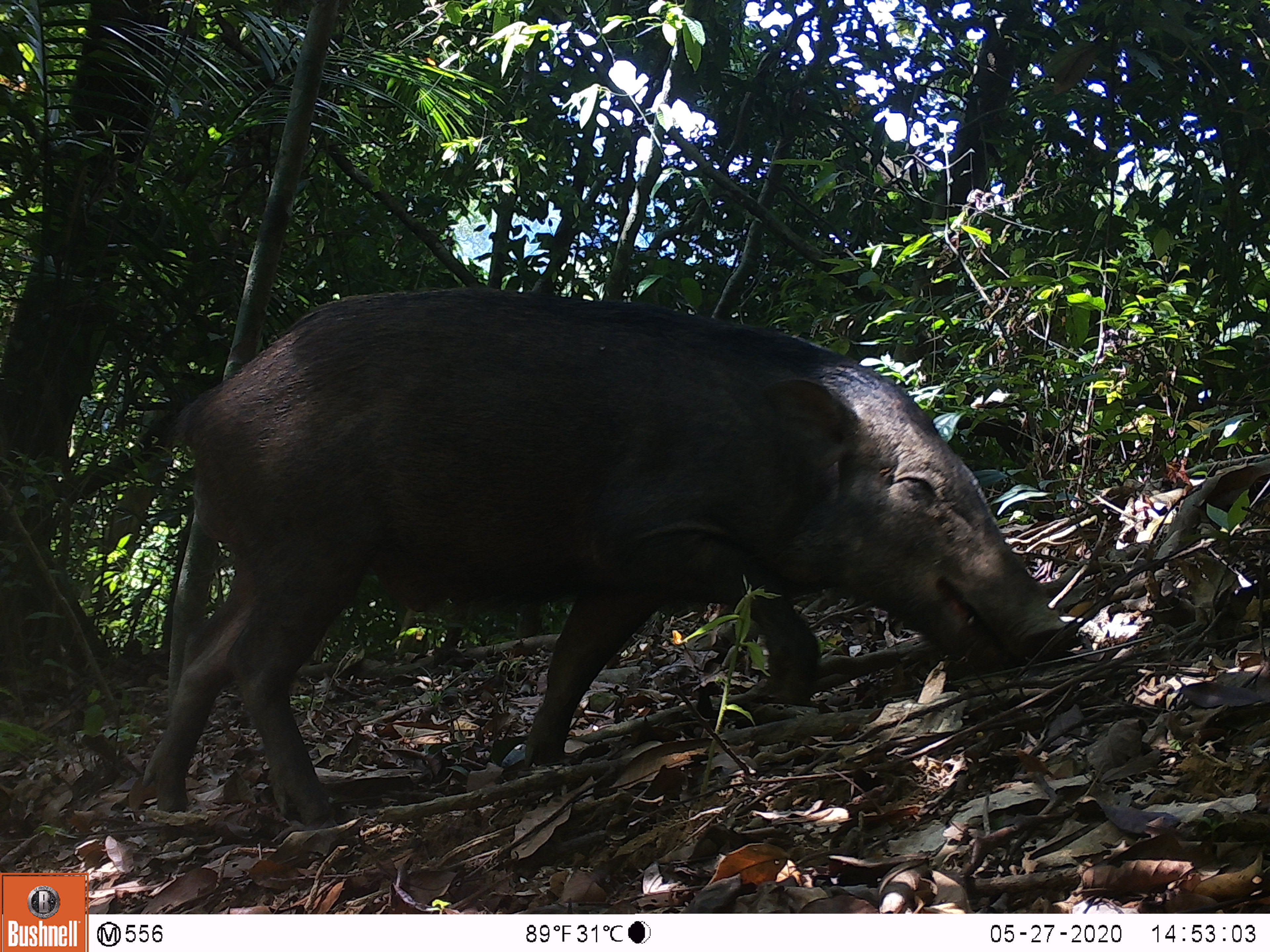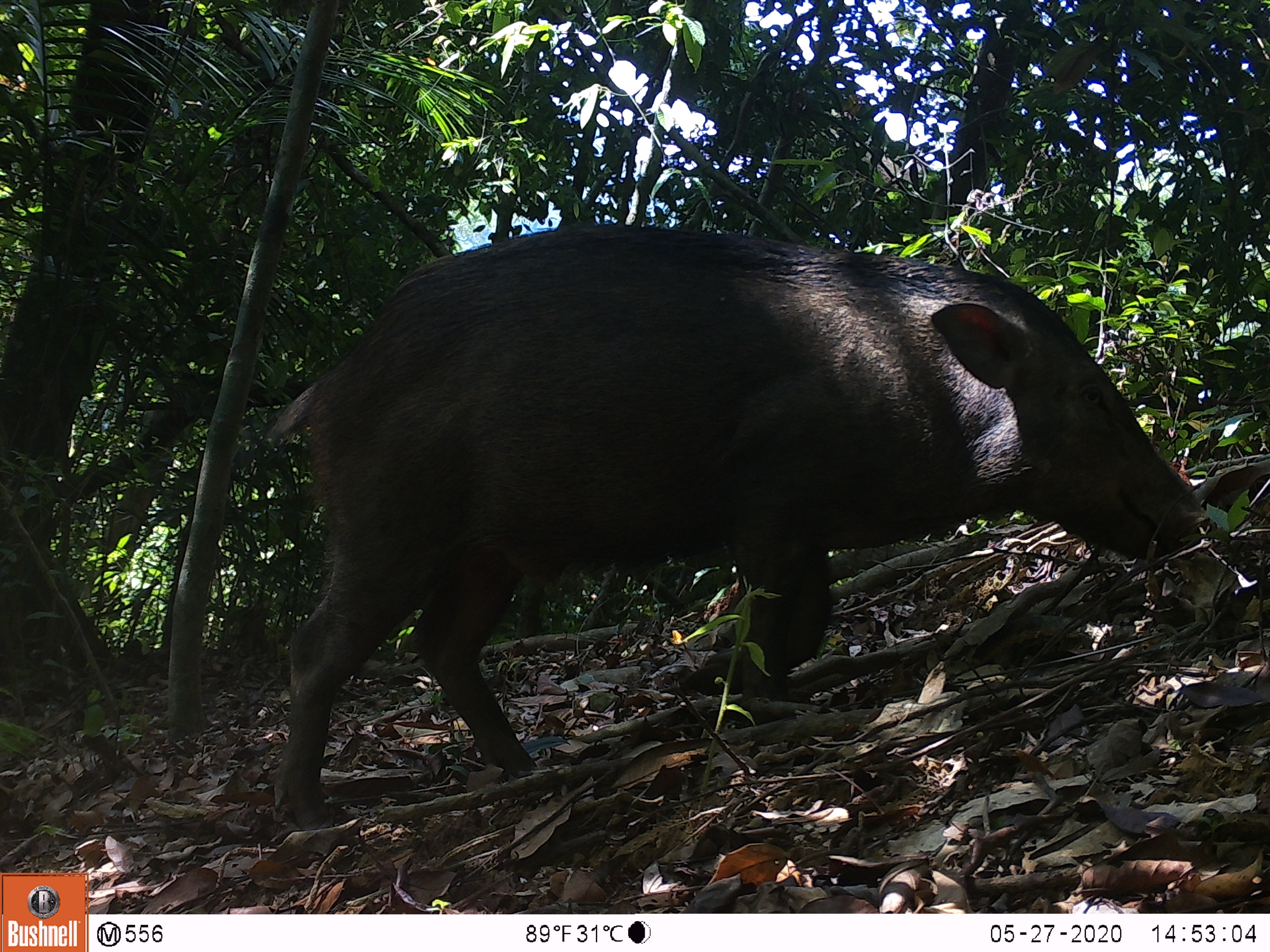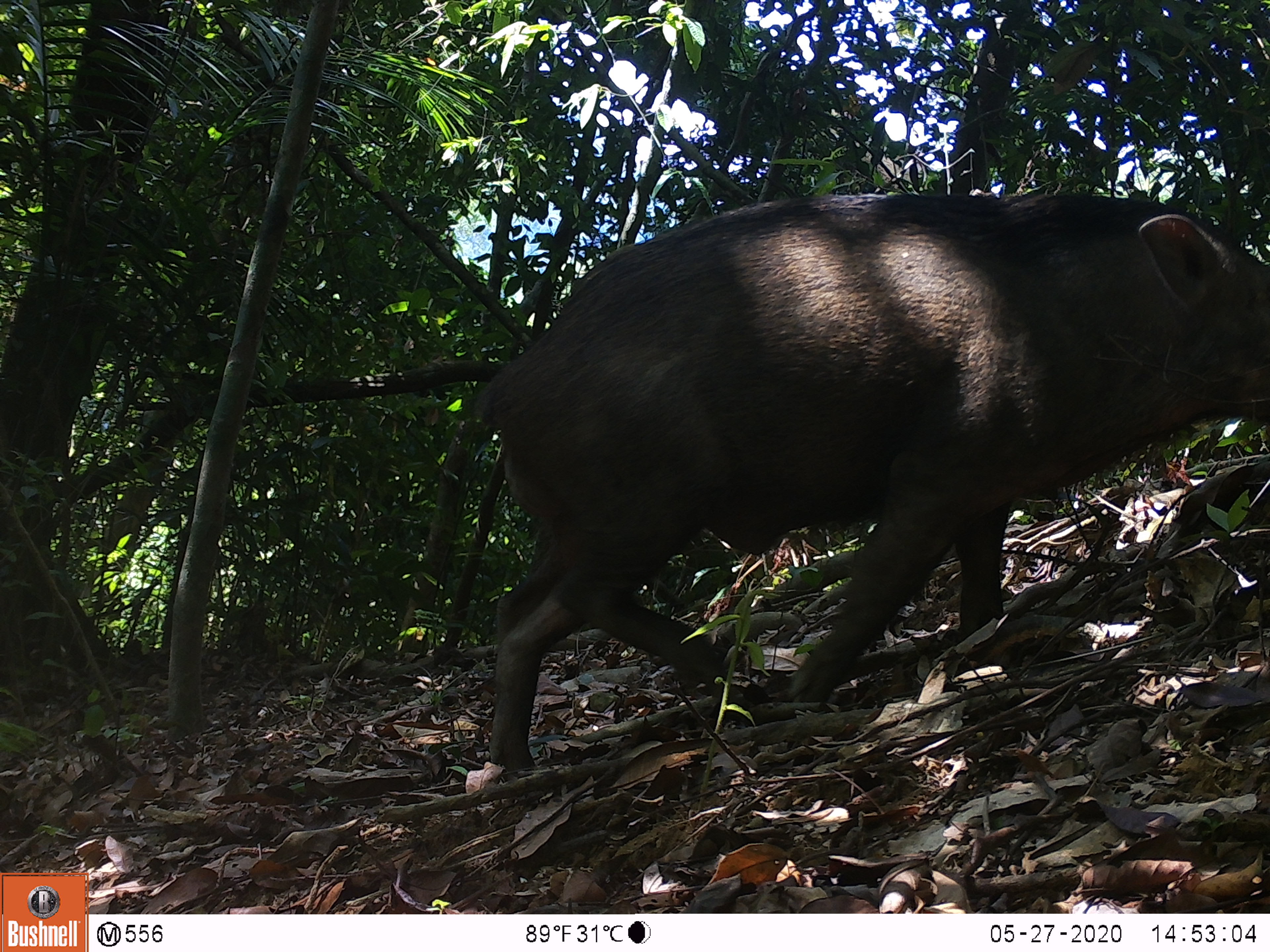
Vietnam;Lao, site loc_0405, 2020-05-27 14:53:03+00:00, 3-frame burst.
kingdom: Animalia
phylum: Chordata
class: Mammalia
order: Artiodactyla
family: Suidae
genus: Sus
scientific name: Sus scrofa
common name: eurasian wild pig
Eurasian wild pig (Sus scrofa). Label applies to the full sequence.